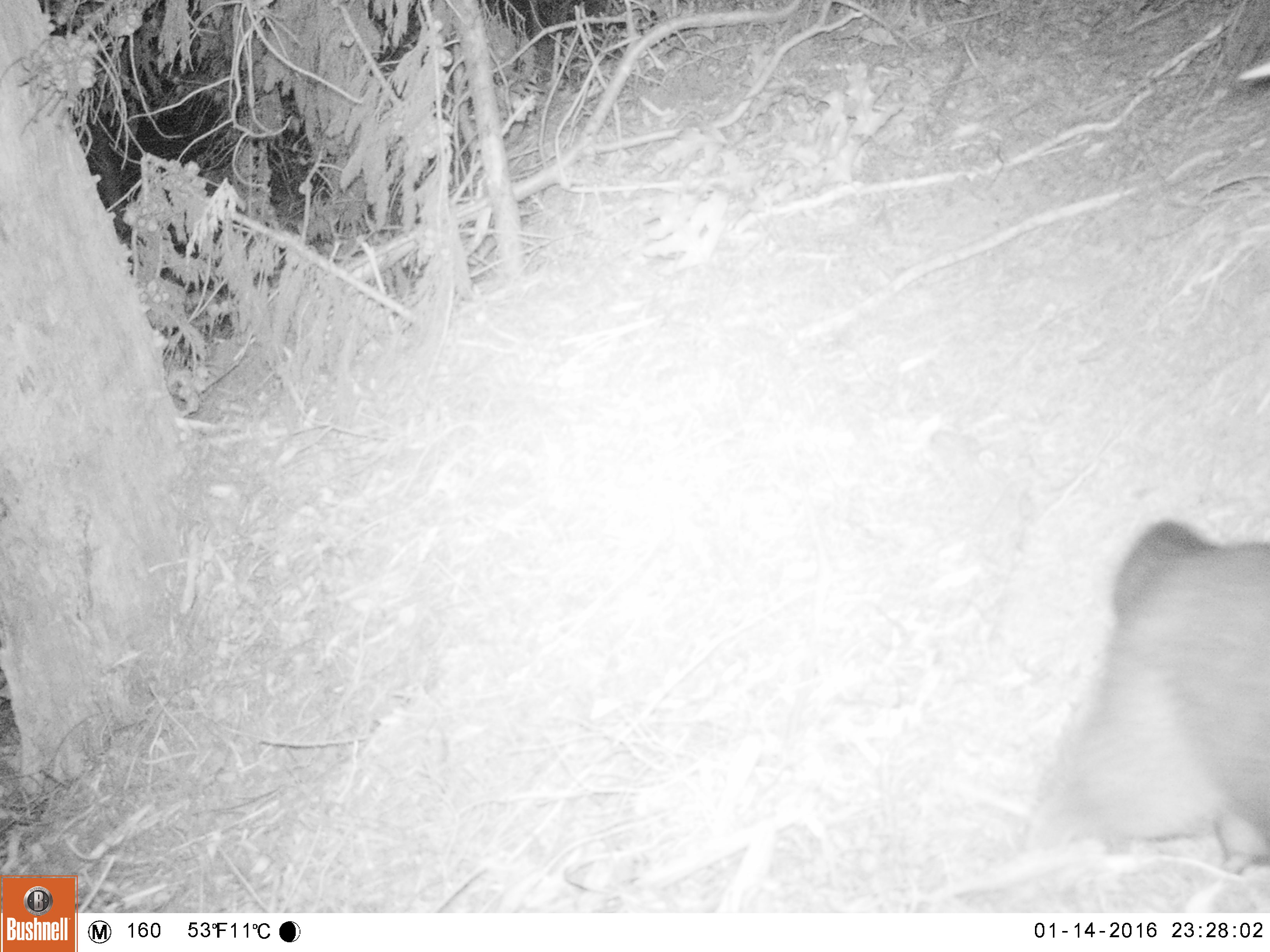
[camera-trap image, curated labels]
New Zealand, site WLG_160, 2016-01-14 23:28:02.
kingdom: Animalia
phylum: Chordata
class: Mammalia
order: Diprotodontia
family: Phalangeridae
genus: Trichosurus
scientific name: Trichosurus vulpecula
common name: common brushtail possum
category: possum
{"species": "possum (common brushtail possum) (Trichosurus vulpecula)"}